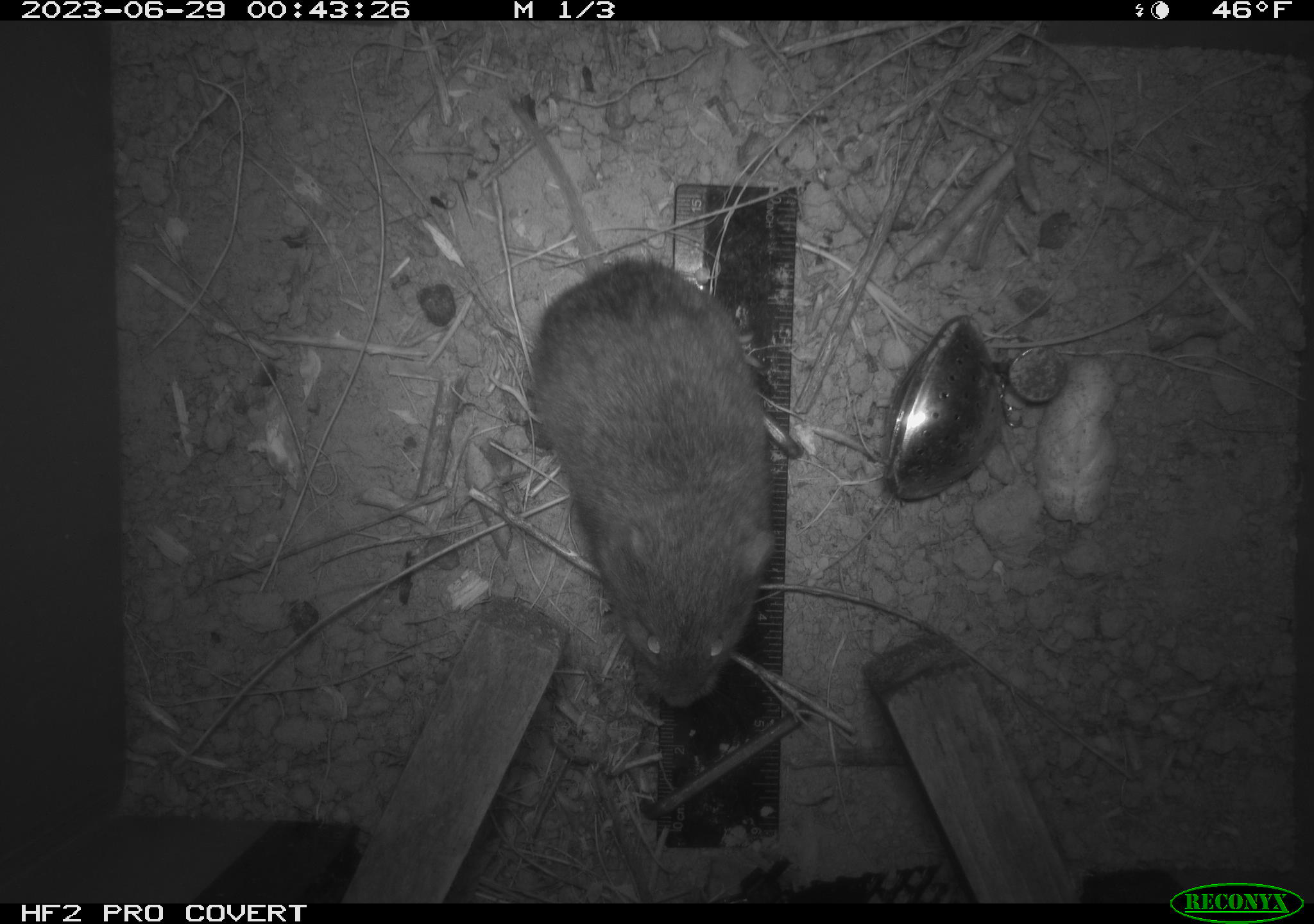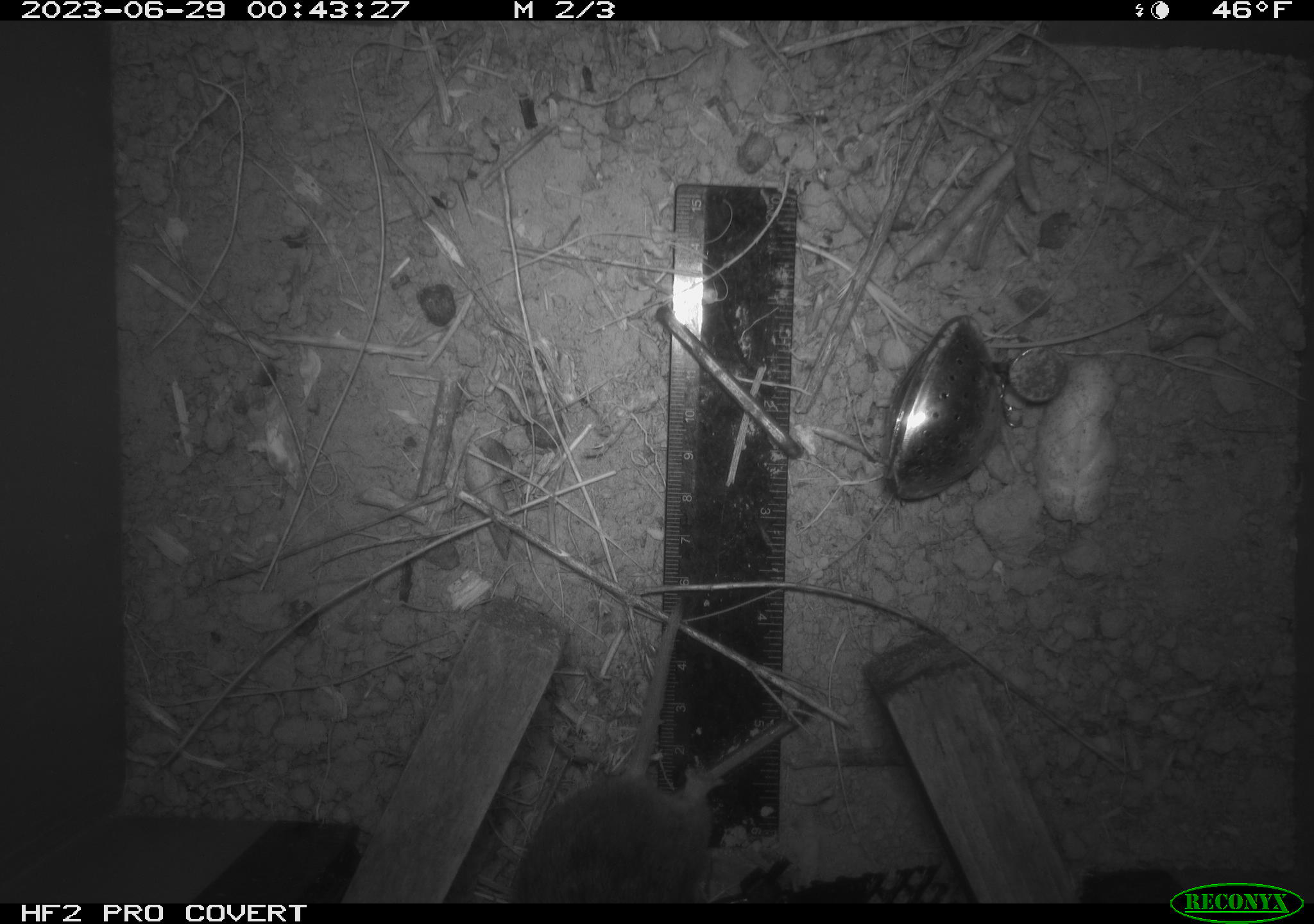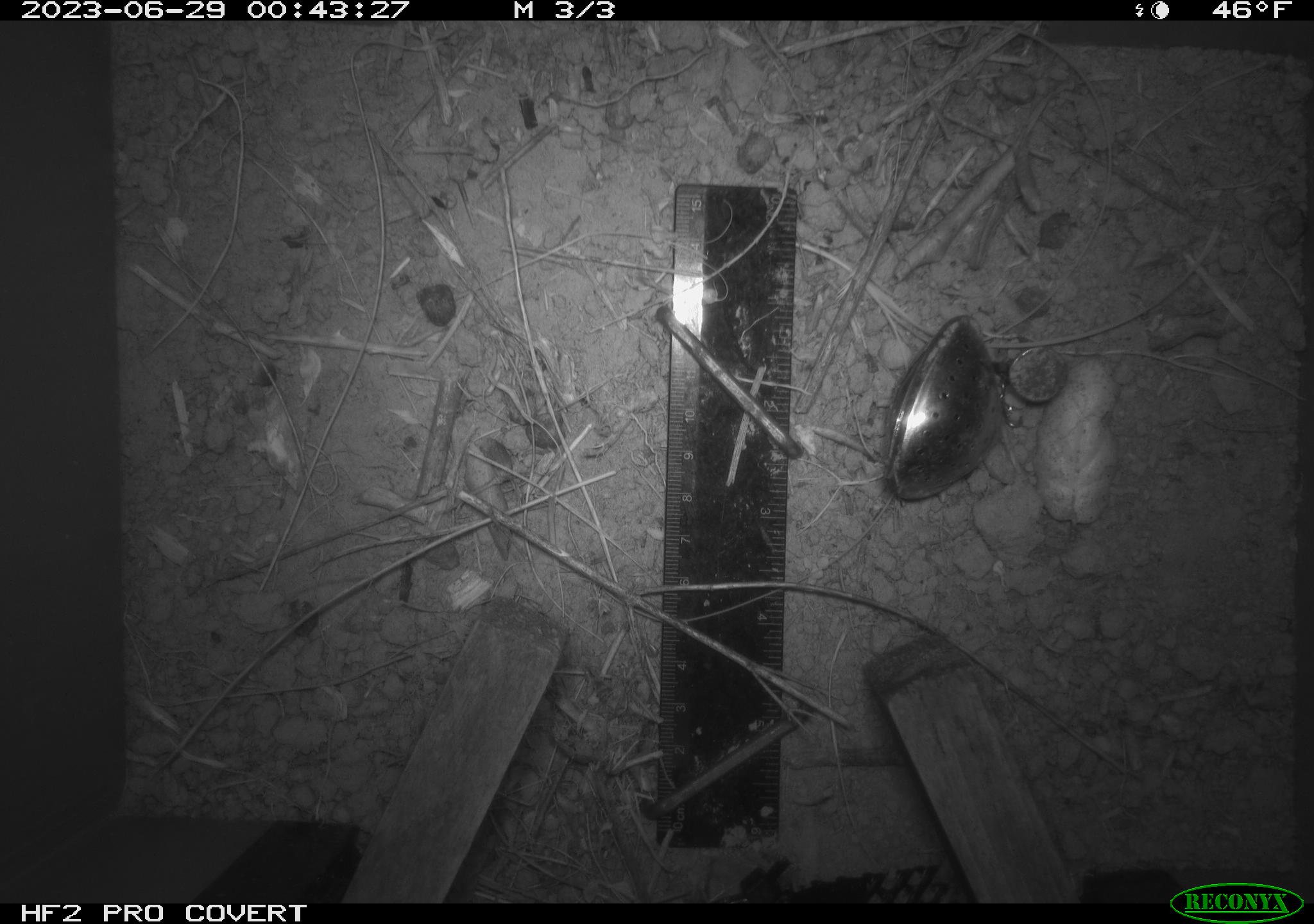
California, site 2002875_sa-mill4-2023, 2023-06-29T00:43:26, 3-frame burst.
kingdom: Animalia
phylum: Chordata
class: Mammalia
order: Rodentia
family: Cricetidae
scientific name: Arvicolinae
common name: voles, lemmings, and muskrats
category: arvicolinae subfamily